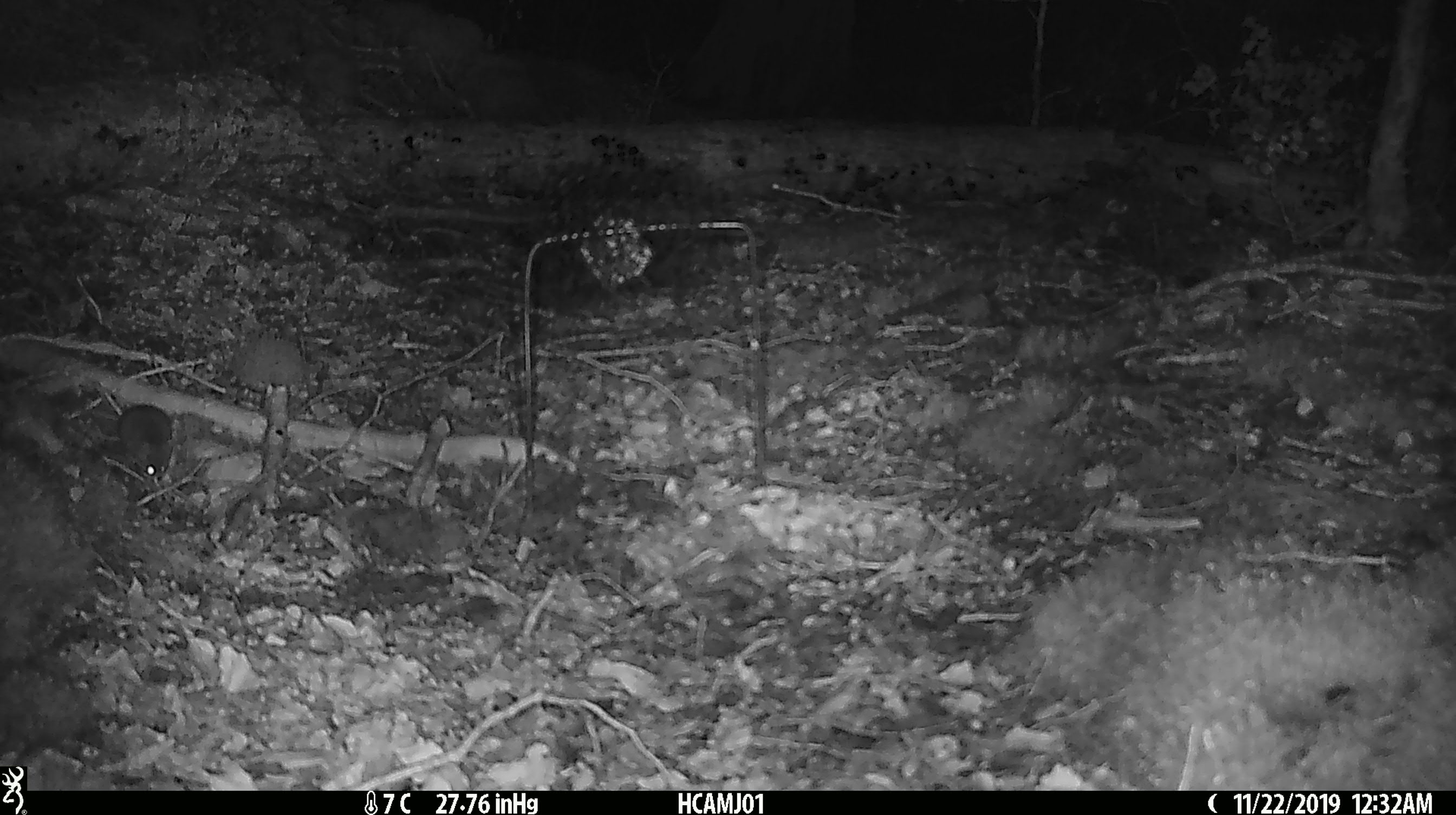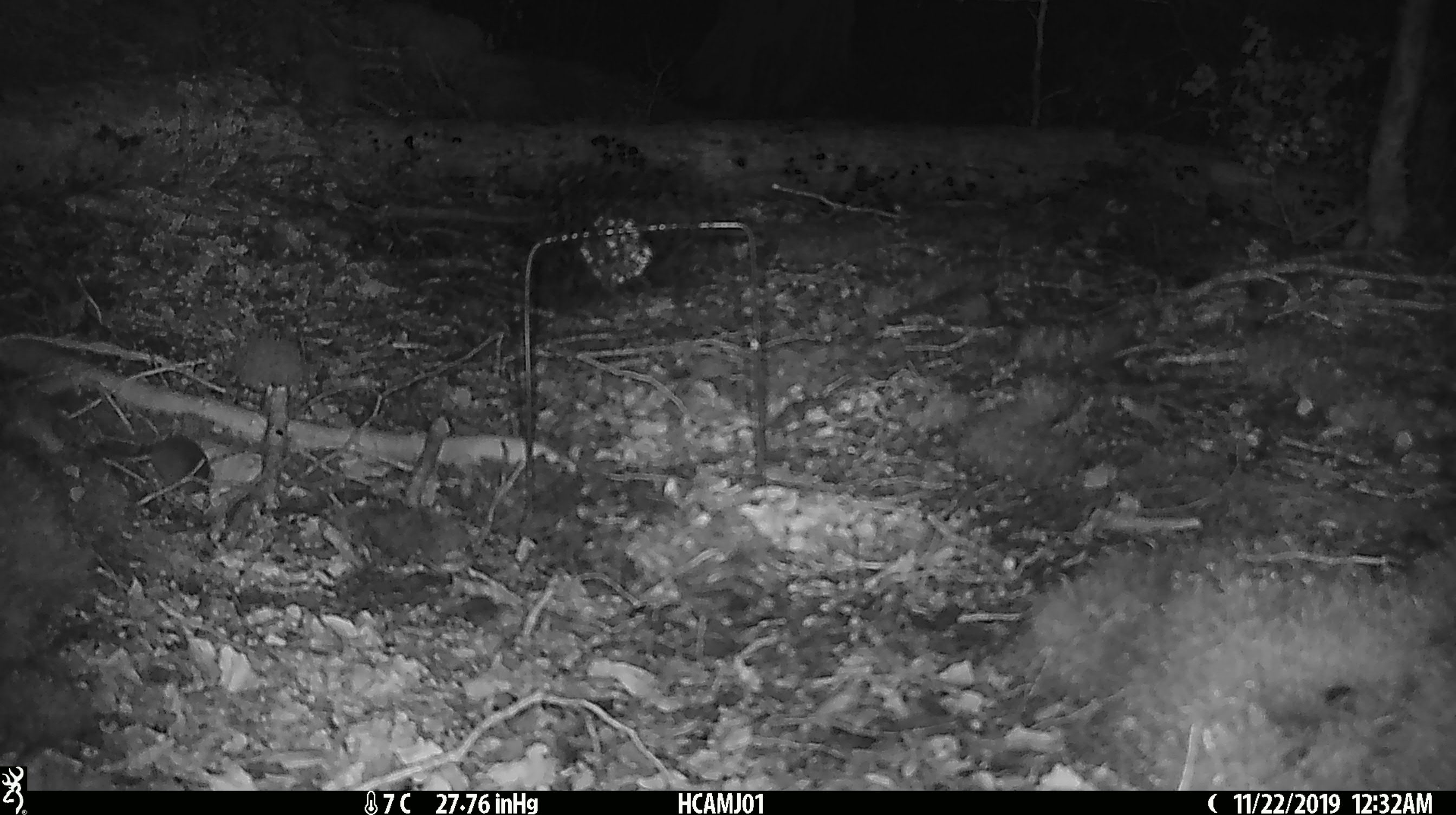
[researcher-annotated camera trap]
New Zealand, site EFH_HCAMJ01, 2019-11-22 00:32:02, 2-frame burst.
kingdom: Animalia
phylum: Chordata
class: Mammalia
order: Rodentia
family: Muridae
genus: Mus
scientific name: Mus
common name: mouse